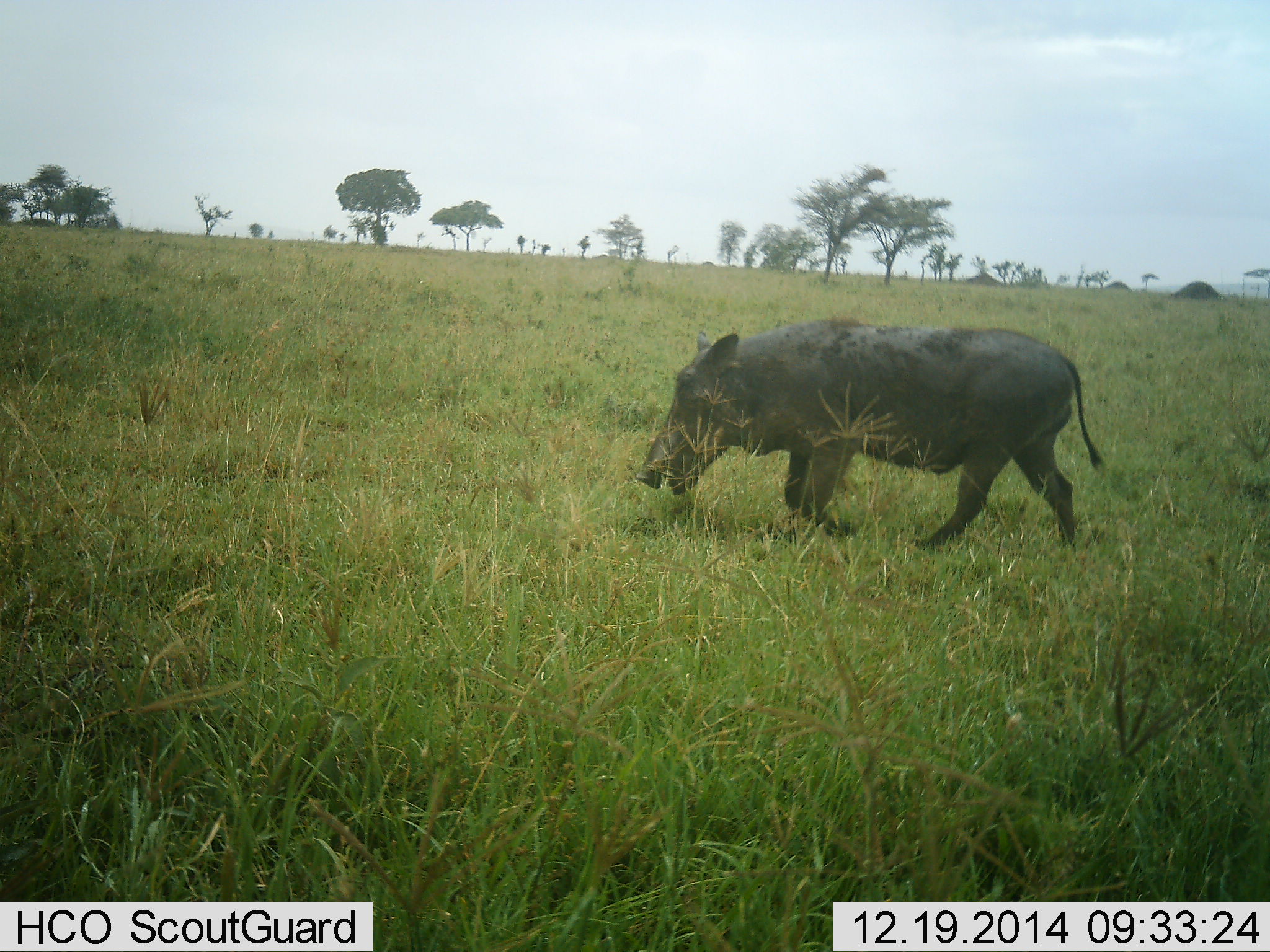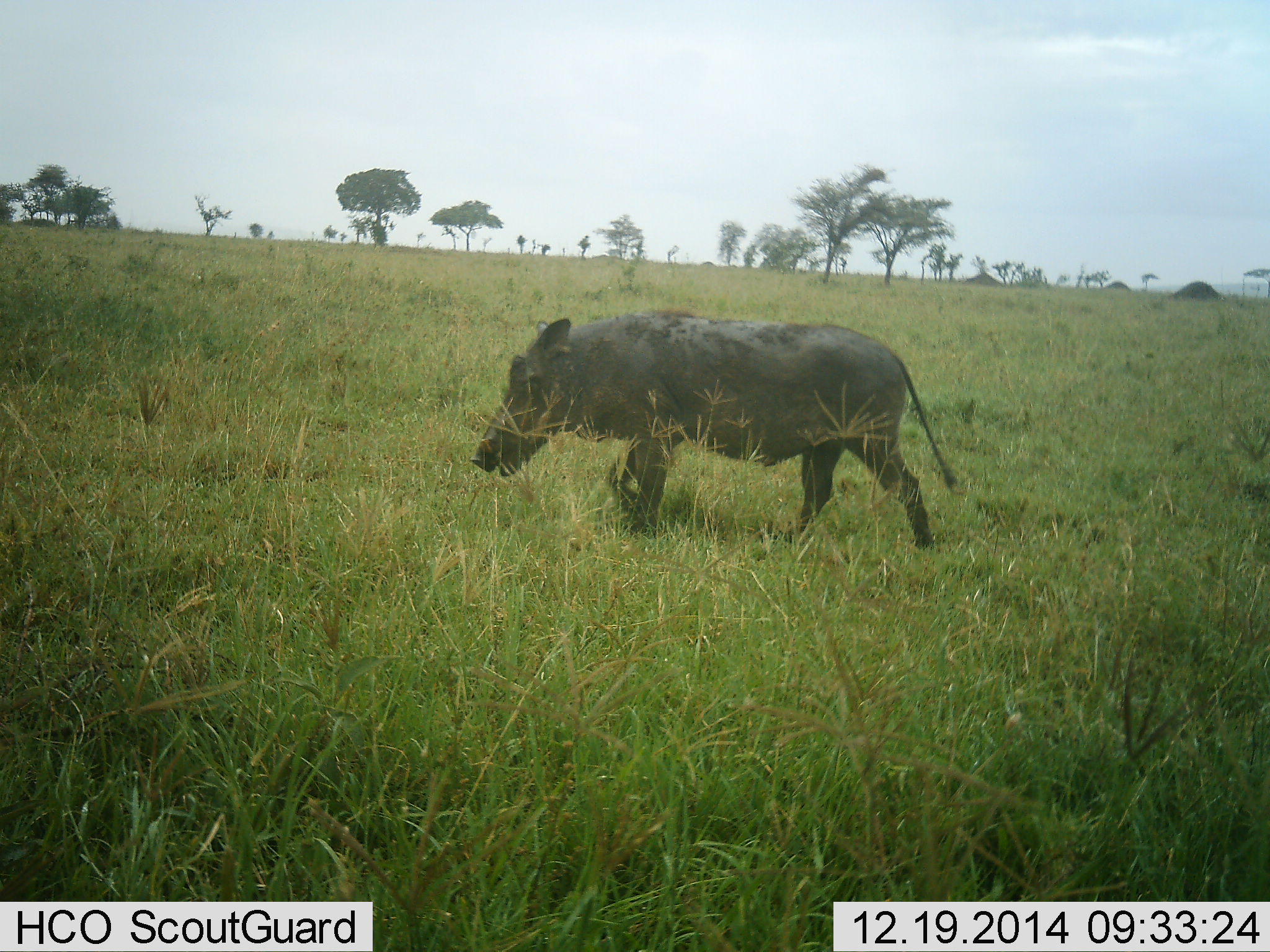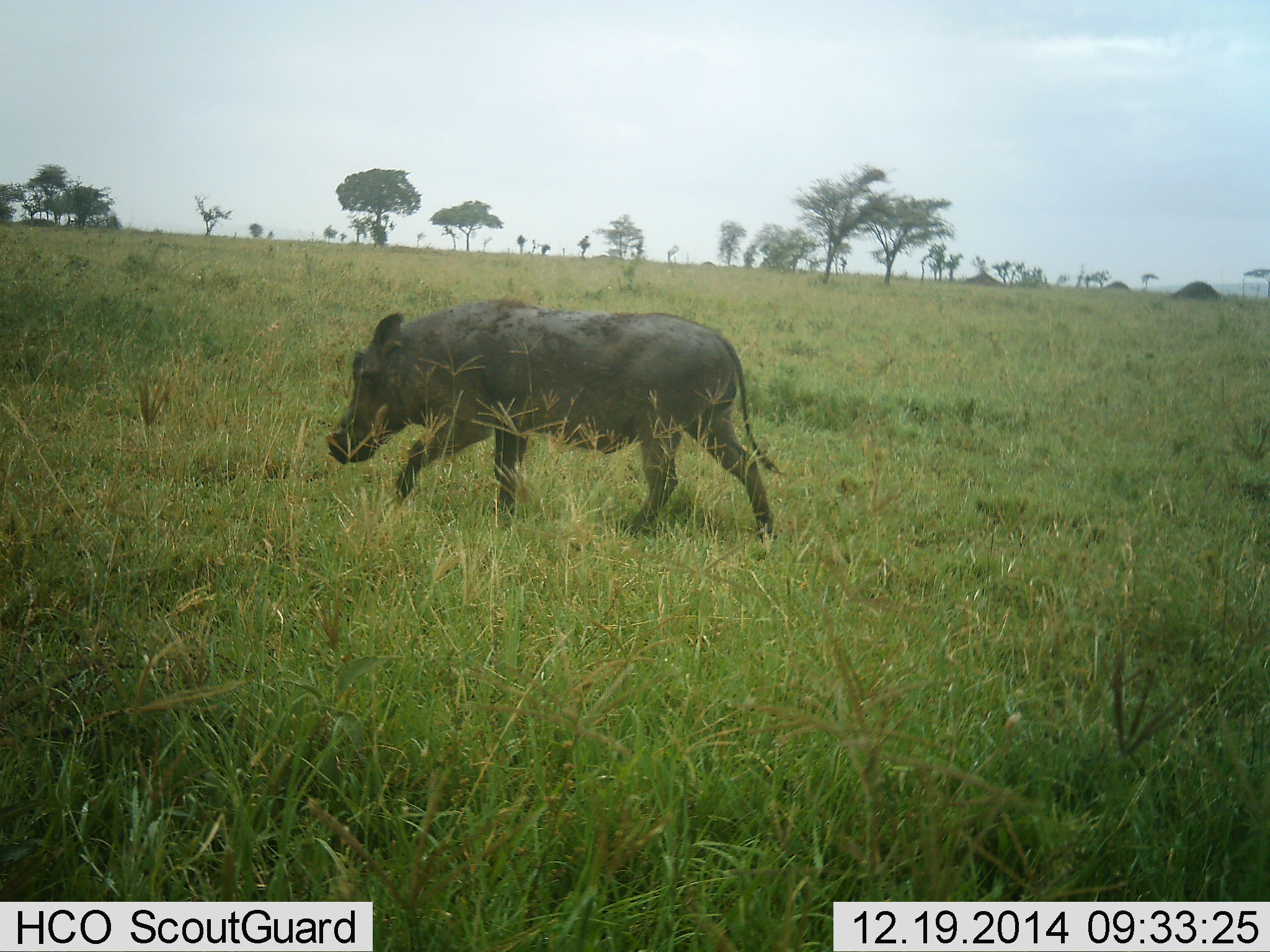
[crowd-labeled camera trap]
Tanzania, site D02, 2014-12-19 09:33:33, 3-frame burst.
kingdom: Animalia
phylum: Chordata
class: Mammalia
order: Artiodactyla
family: Suidae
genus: Phacochoerus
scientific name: Phacochoerus africanus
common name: warthog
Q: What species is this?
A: Warthog (Phacochoerus africanus).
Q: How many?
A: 1.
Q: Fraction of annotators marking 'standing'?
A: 0%.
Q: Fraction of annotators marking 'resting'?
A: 0%.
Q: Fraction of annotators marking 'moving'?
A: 90%.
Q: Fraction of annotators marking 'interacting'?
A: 0%.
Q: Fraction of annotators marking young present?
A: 0%.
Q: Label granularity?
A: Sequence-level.